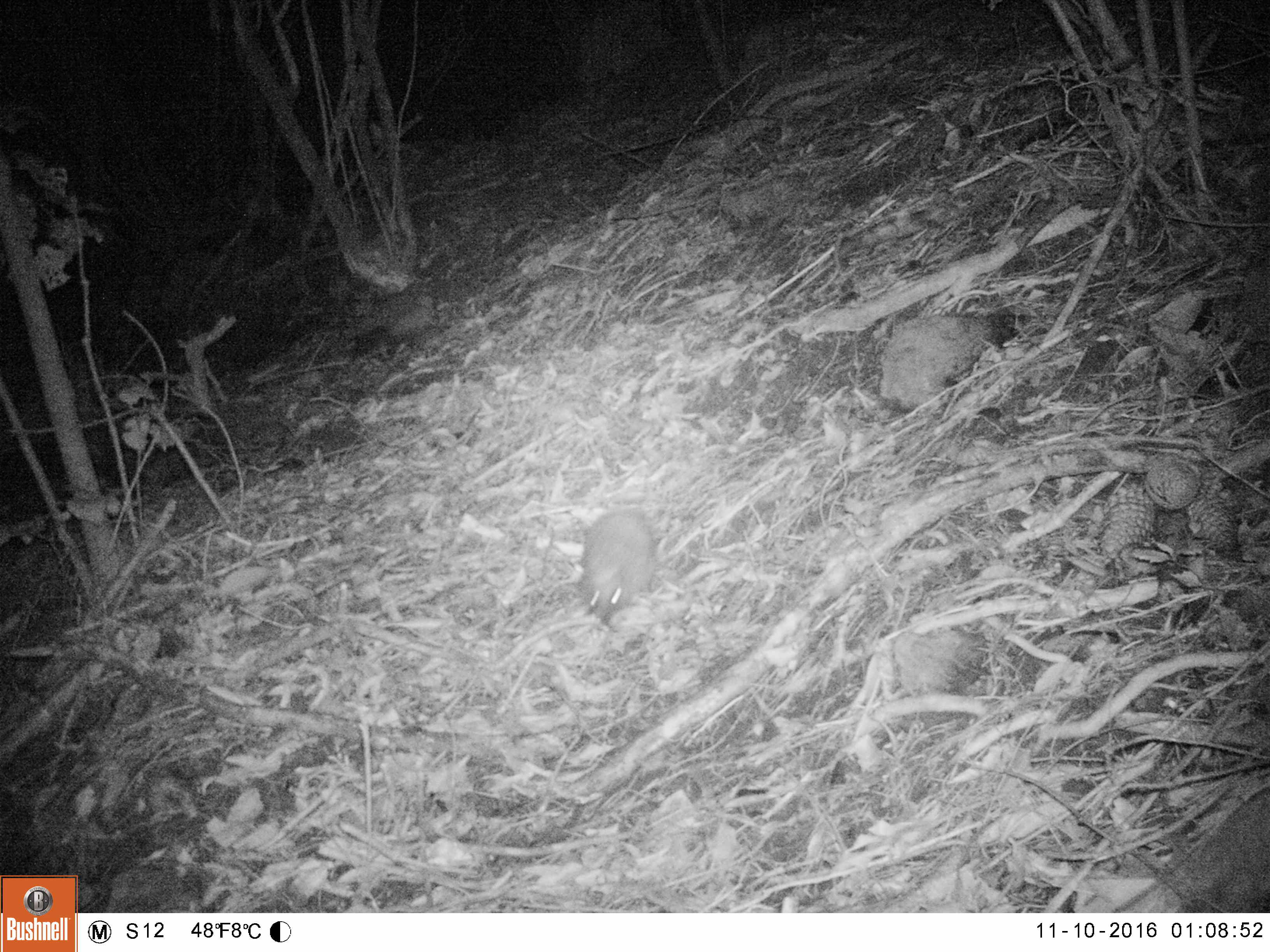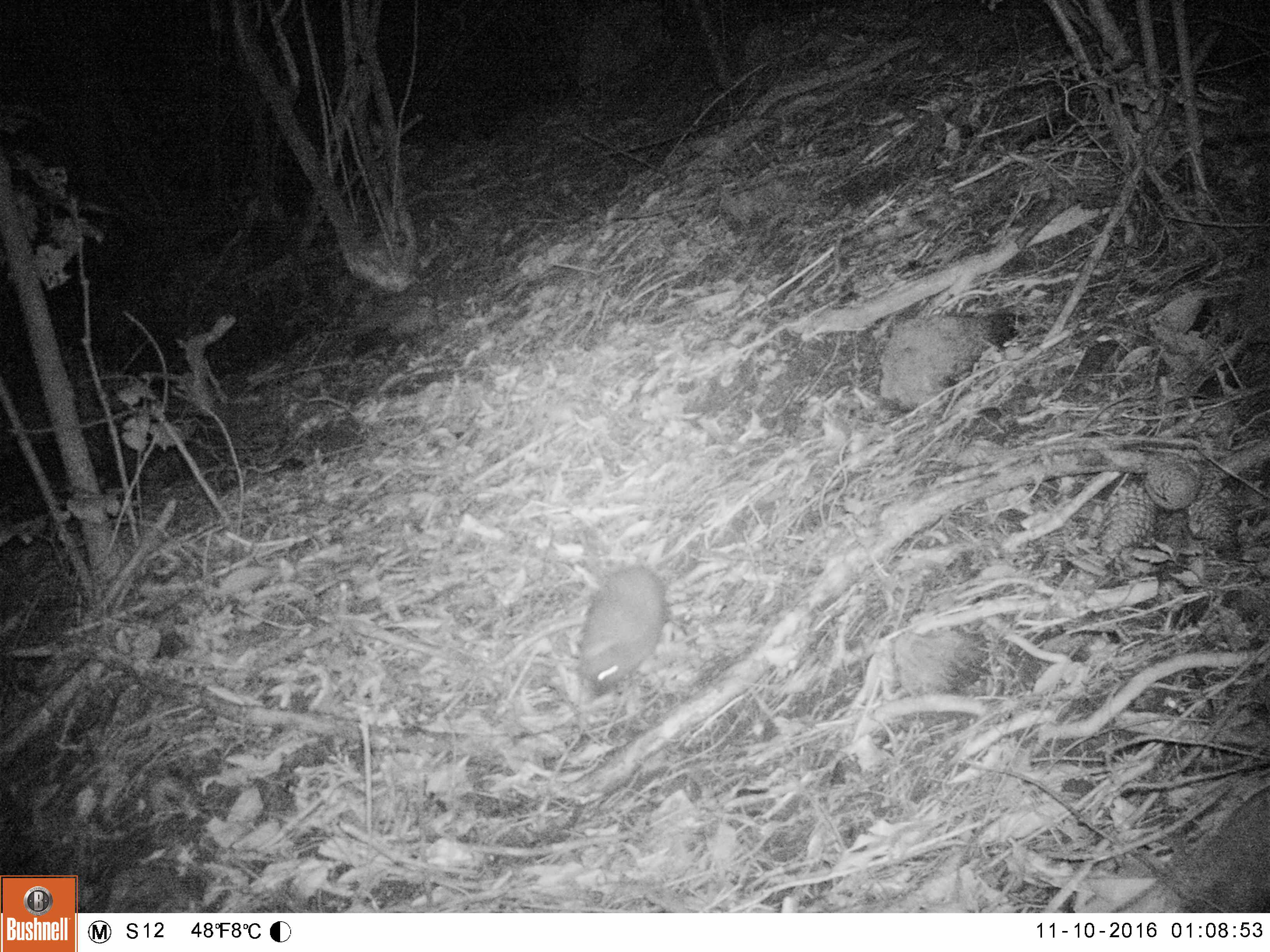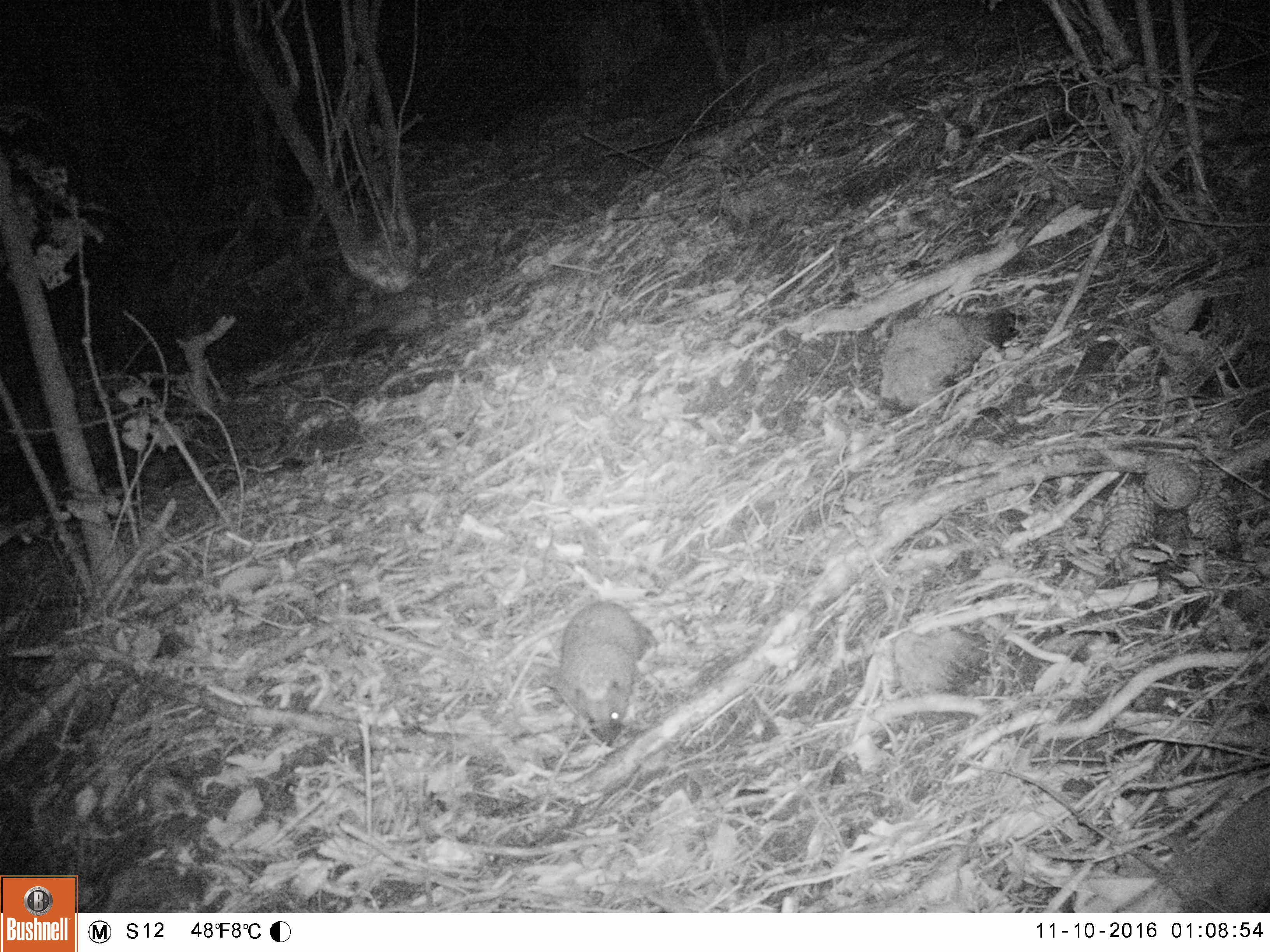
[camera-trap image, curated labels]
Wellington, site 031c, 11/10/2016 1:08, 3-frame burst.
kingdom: Animalia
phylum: Chordata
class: Mammalia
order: Eulipotyphla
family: Erinaceidae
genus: Erinaceus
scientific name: Erinaceus europaeus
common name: hedgehog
Hedgehog (Erinaceus europaeus).